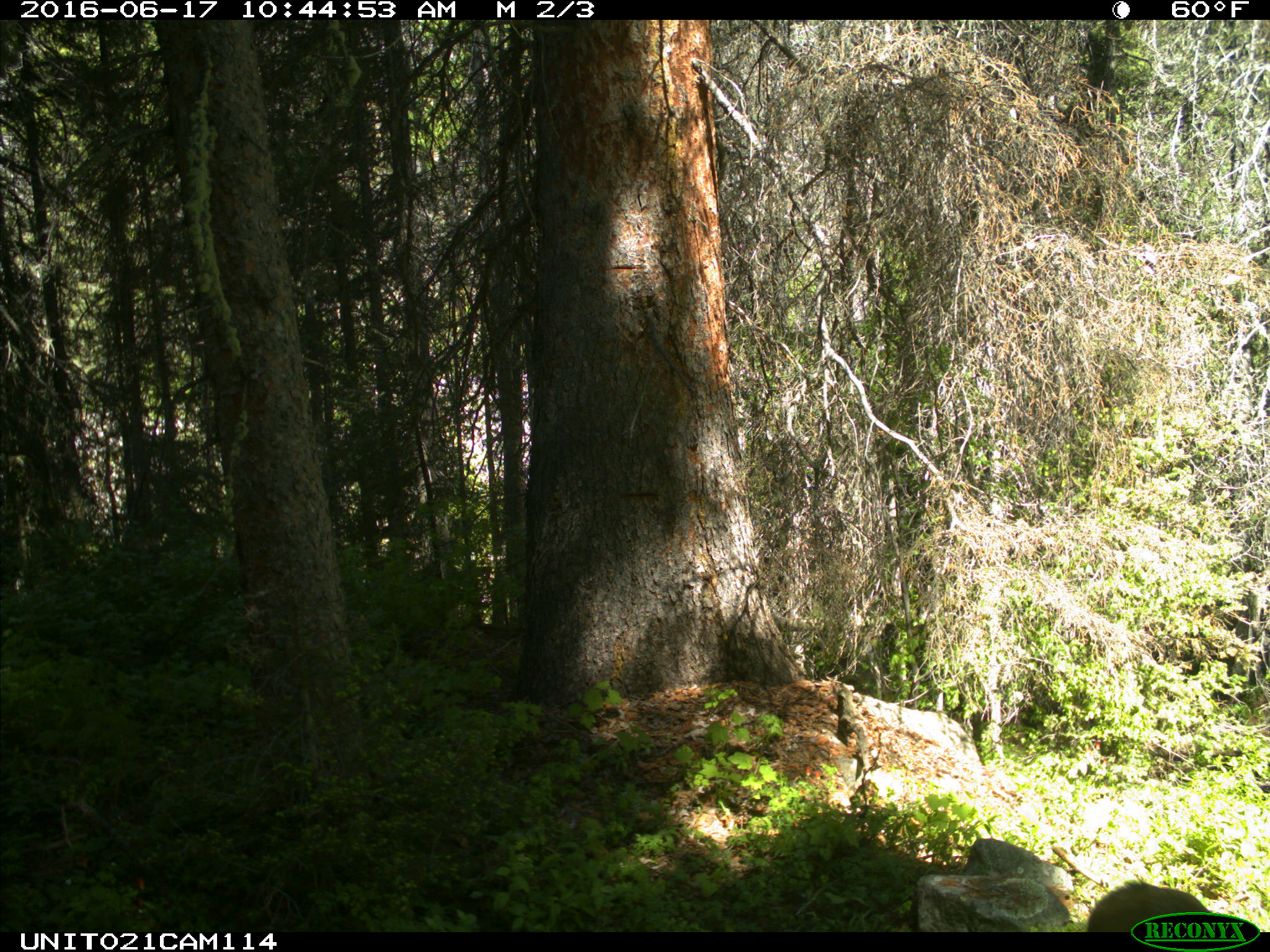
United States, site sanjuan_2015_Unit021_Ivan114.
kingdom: Animalia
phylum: Chordata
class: Mammalia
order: Artiodactyla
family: Cervidae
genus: Odocoileus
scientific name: Odocoileus hemionus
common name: mule deer